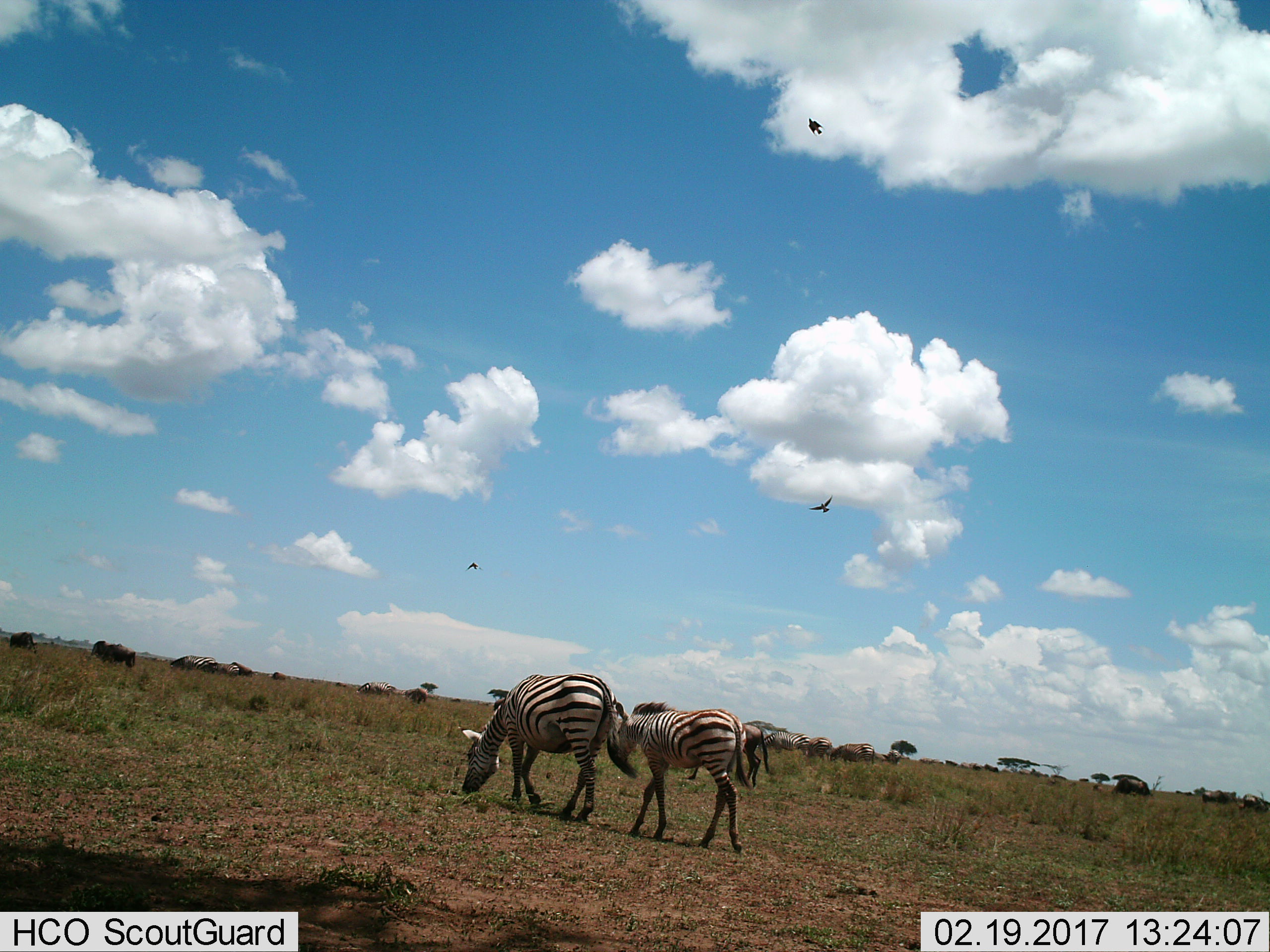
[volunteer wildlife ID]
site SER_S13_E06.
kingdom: Animalia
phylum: Chordata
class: Mammalia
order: Perissodactyla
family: Equidae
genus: Equus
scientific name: Equus quagga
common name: plains zebra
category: zebraplains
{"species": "zebraplains (plains zebra) (Equus quagga)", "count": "8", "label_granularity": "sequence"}